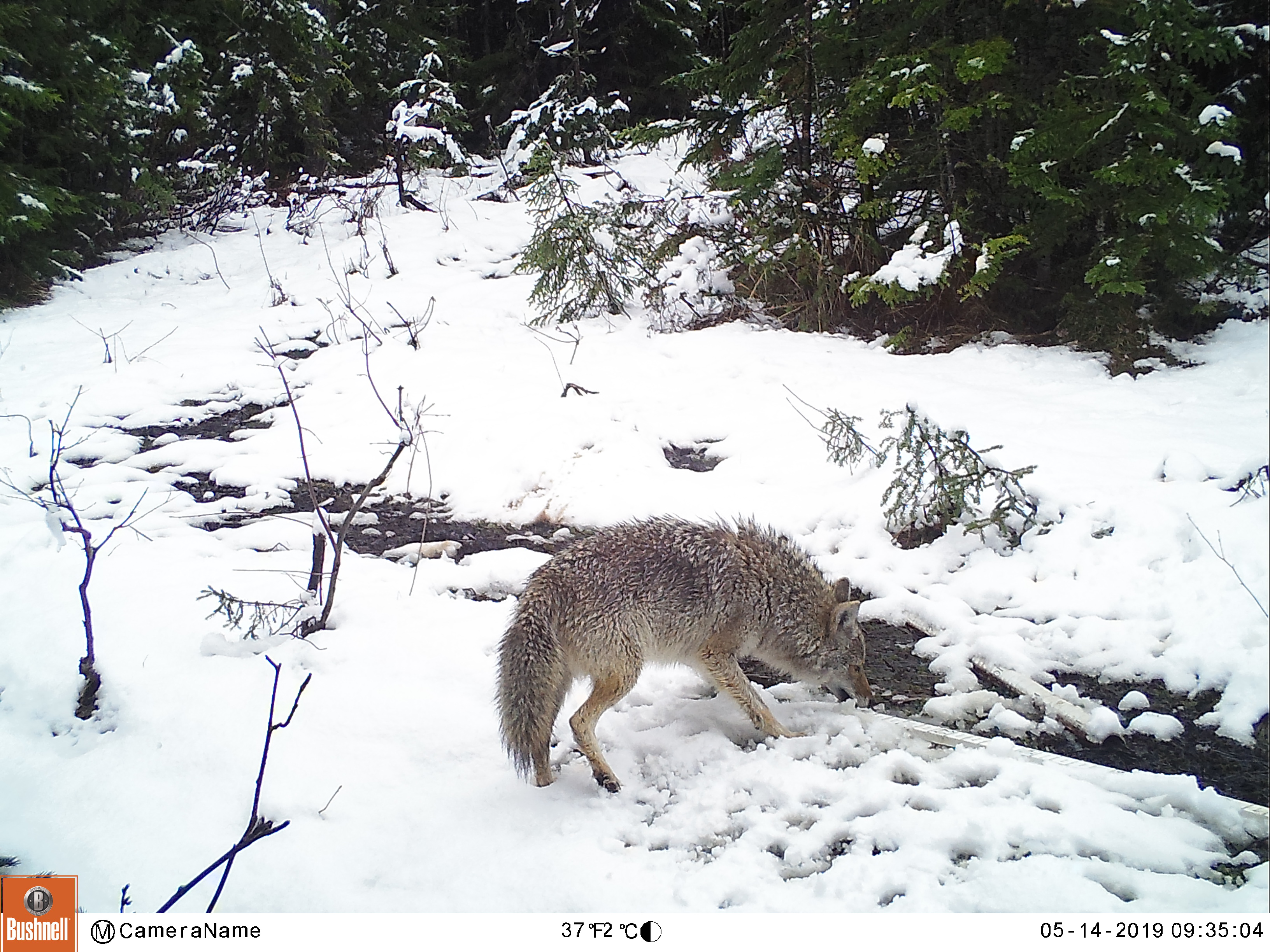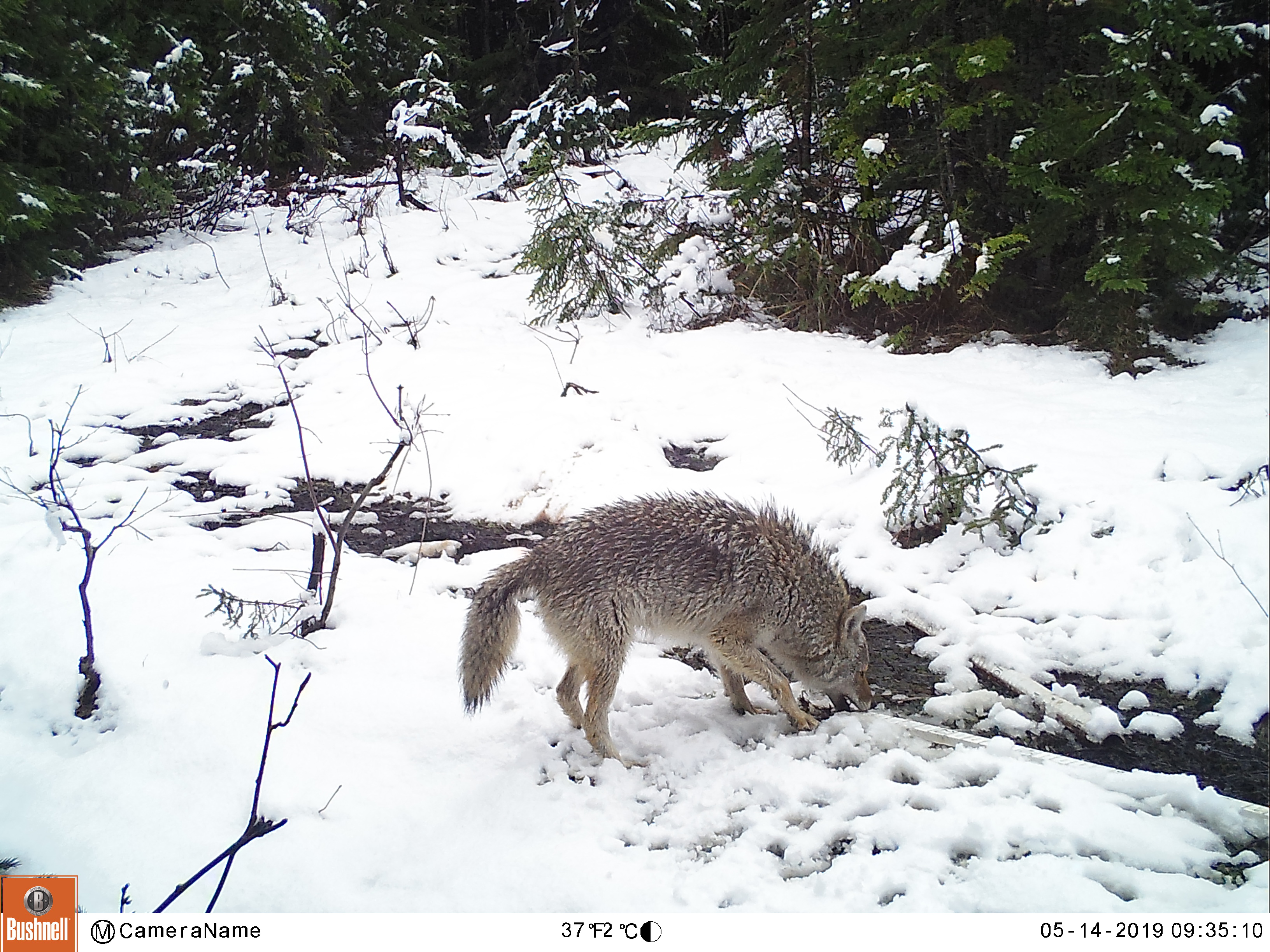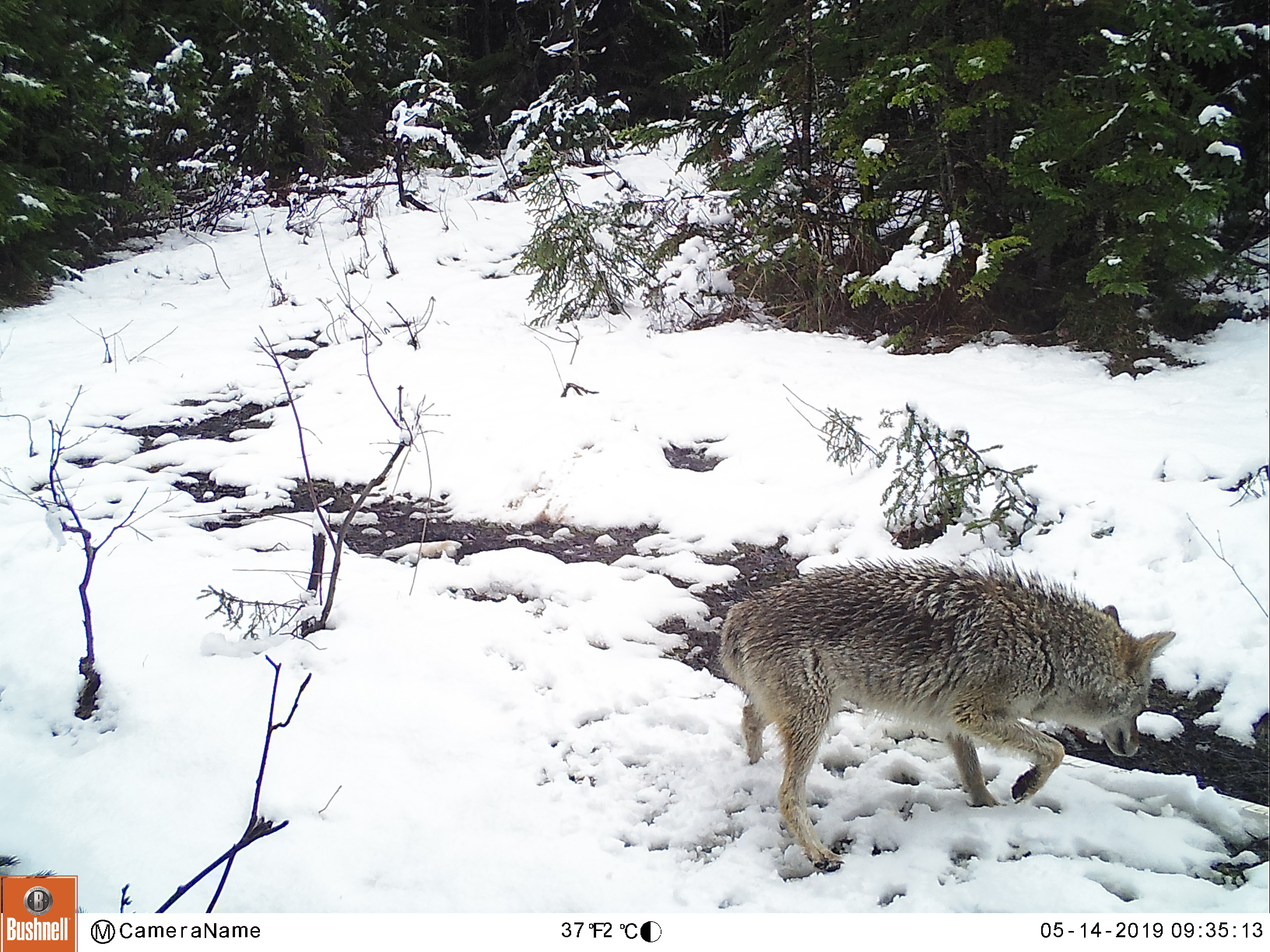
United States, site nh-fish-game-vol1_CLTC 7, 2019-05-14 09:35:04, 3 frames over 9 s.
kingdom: Animalia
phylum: Chordata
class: Mammalia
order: Carnivora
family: Canidae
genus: Canis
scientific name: Canis latrans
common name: coyote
Coyote (Canis latrans).